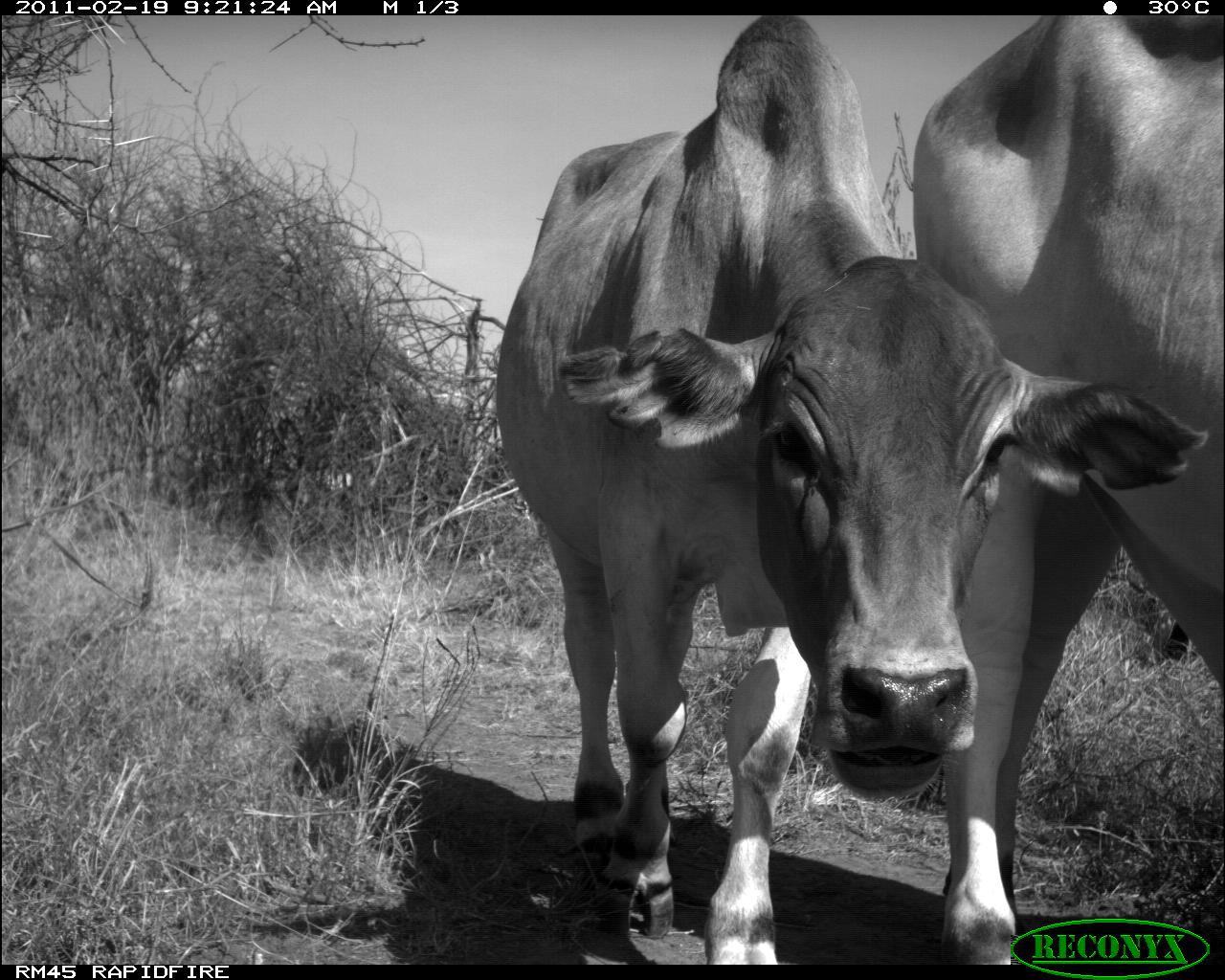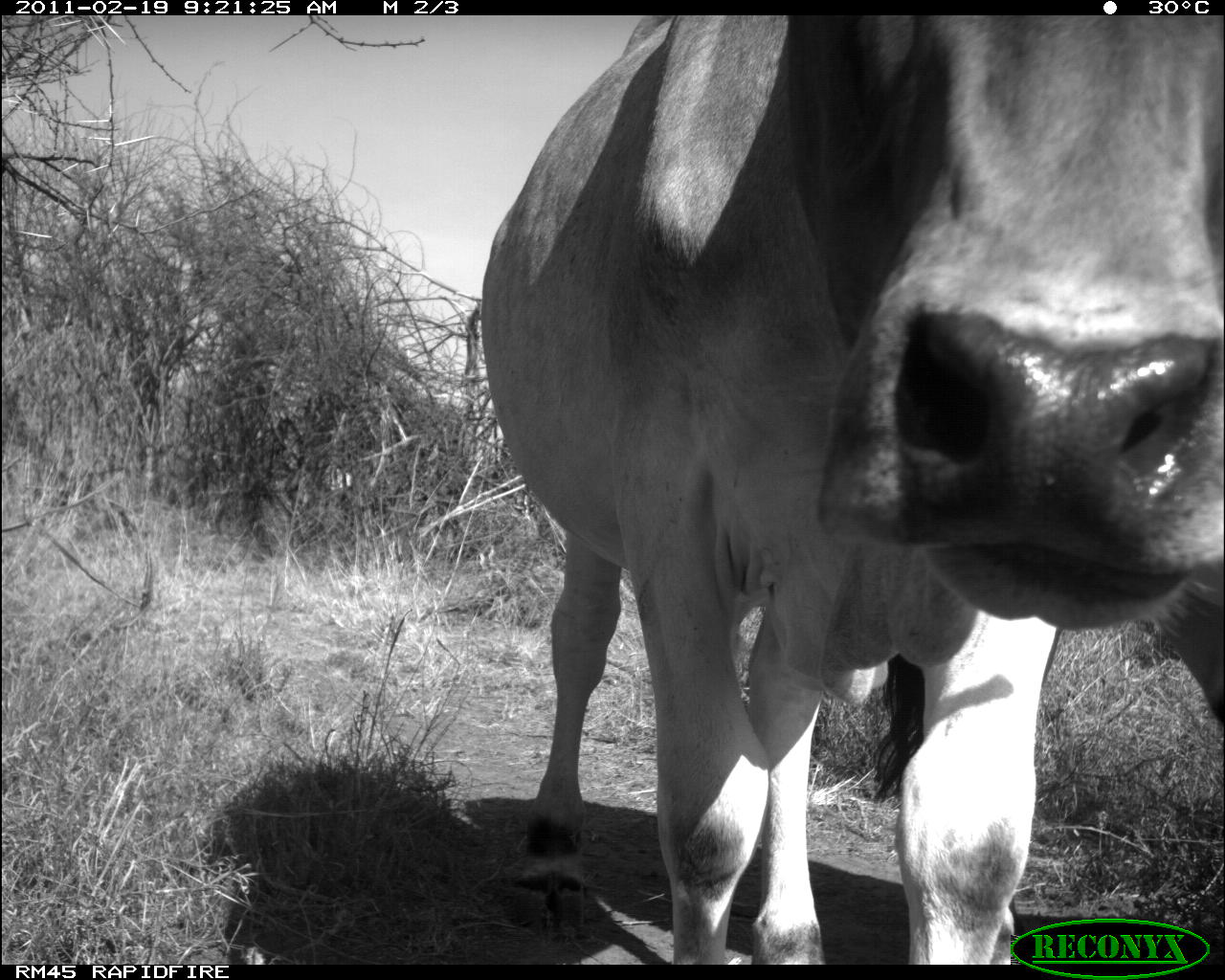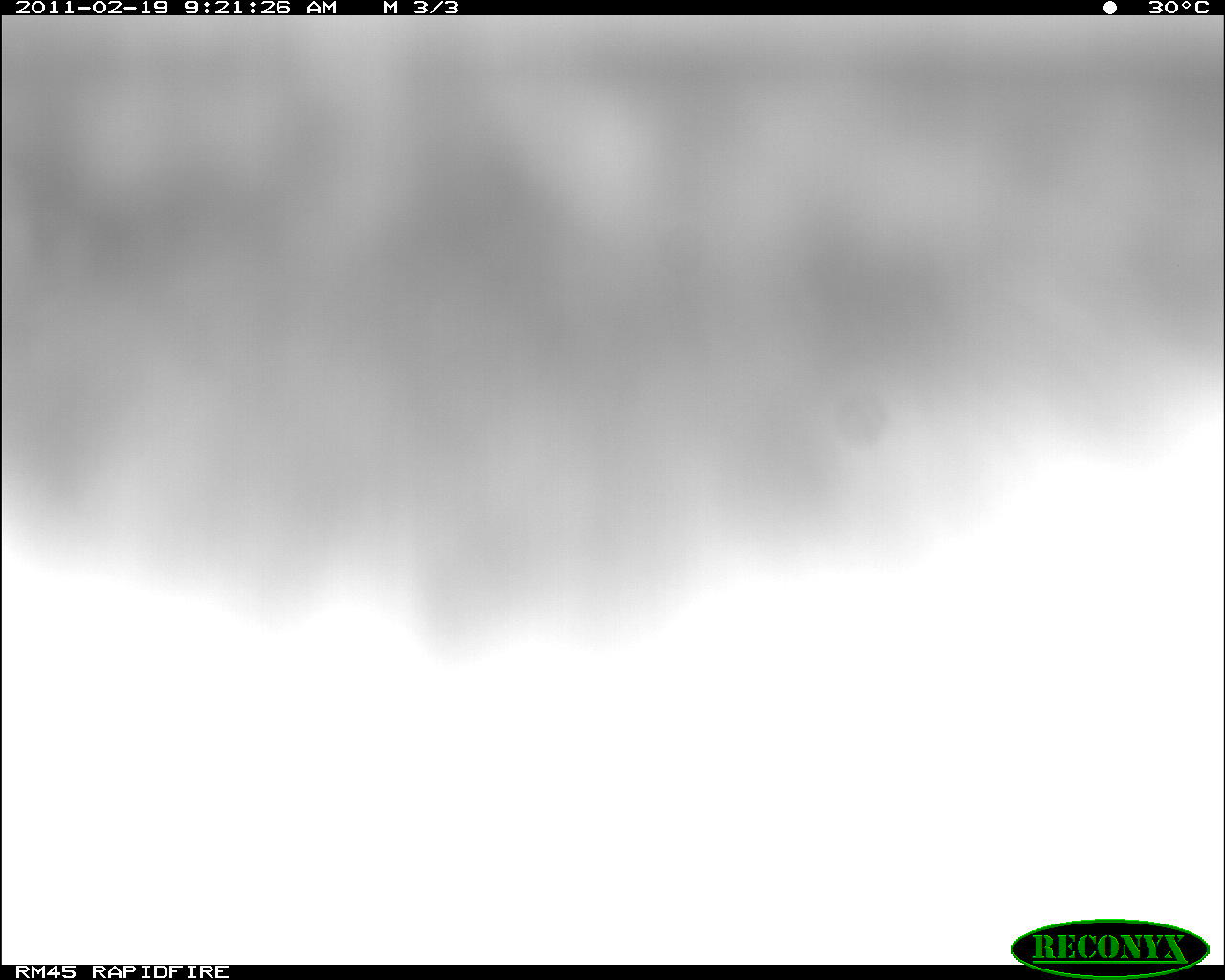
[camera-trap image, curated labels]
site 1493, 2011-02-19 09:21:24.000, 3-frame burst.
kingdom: Animalia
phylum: Chordata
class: Mammalia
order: Artiodactyla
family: Bovidae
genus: Bos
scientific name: Bos taurus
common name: domestic cattle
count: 2